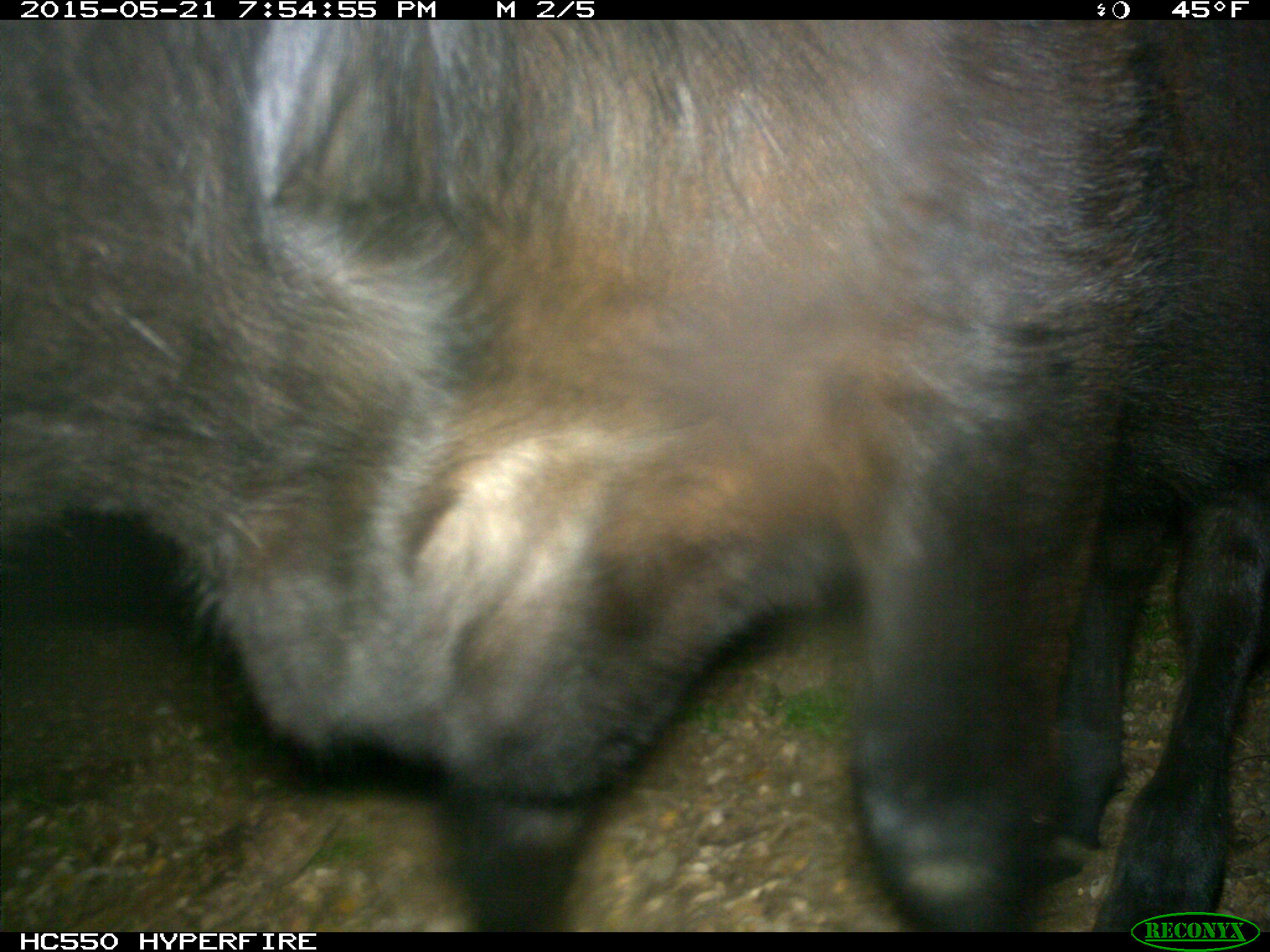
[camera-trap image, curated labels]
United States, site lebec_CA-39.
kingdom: Animalia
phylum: Chordata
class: Mammalia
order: Artiodactyla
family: Bovidae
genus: Bos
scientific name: Bos taurus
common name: domestic cow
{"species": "Bos taurus (domestic cow)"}